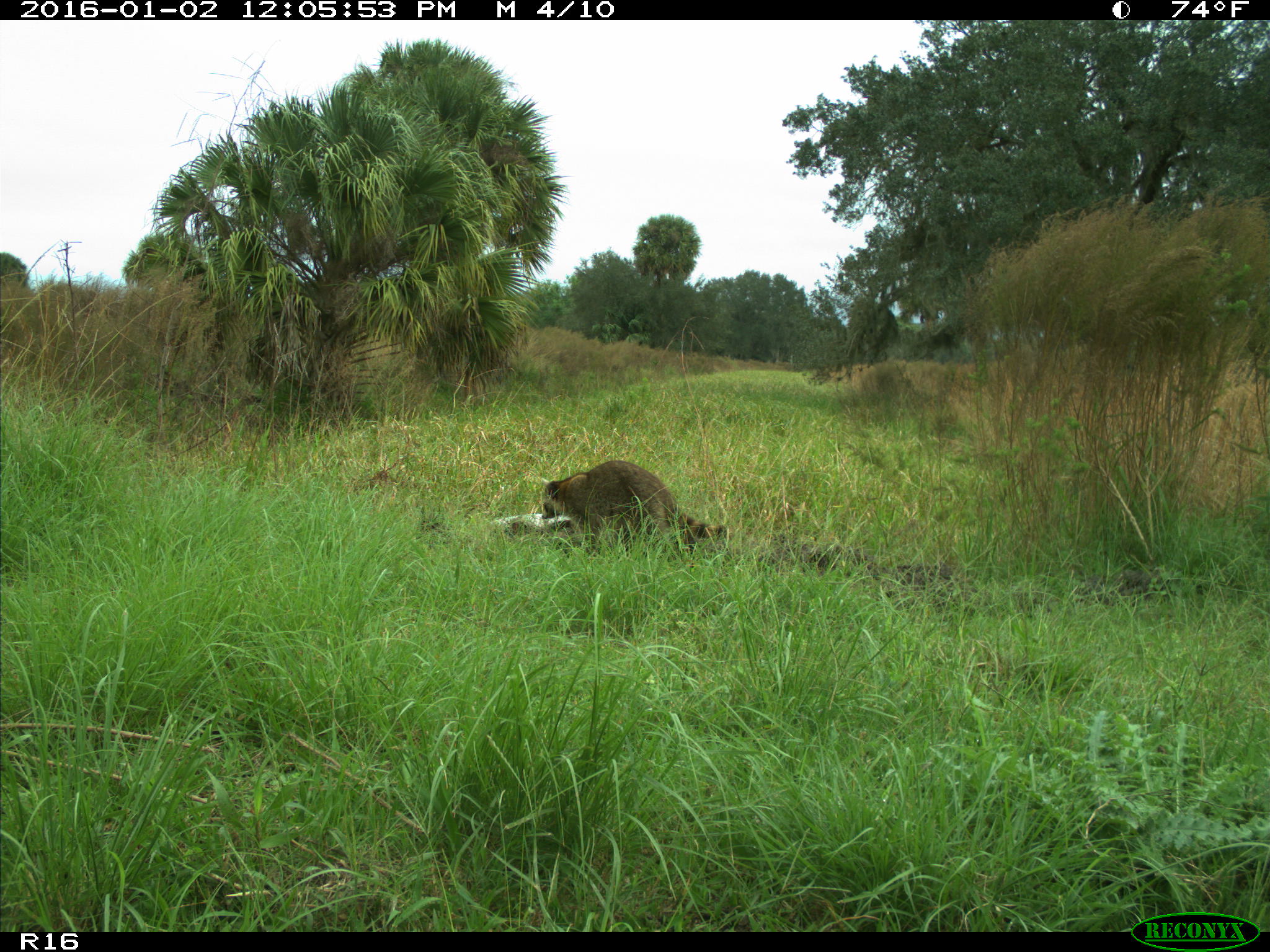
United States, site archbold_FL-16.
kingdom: Animalia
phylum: Chordata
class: Mammalia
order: Carnivora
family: Procyonidae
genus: Procyon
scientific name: Procyon lotor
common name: common raccoon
Procyon lotor (common raccoon).